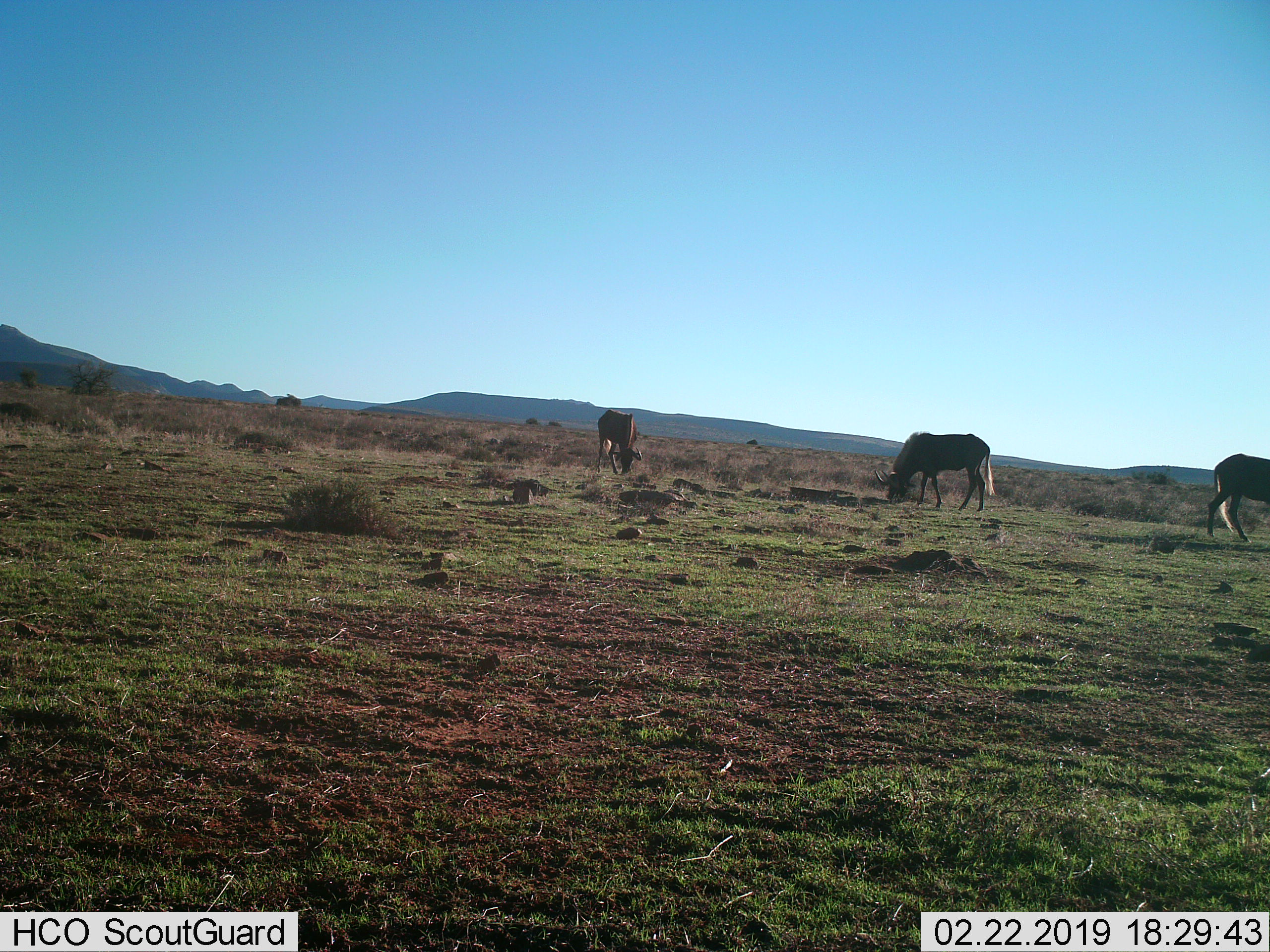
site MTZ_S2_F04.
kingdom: Animalia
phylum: Chordata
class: Mammalia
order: Artiodactyla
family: Bovidae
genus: Connochaetes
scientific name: Connochaetes gnou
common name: black wildebeest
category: wildebeestblack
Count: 3.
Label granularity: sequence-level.